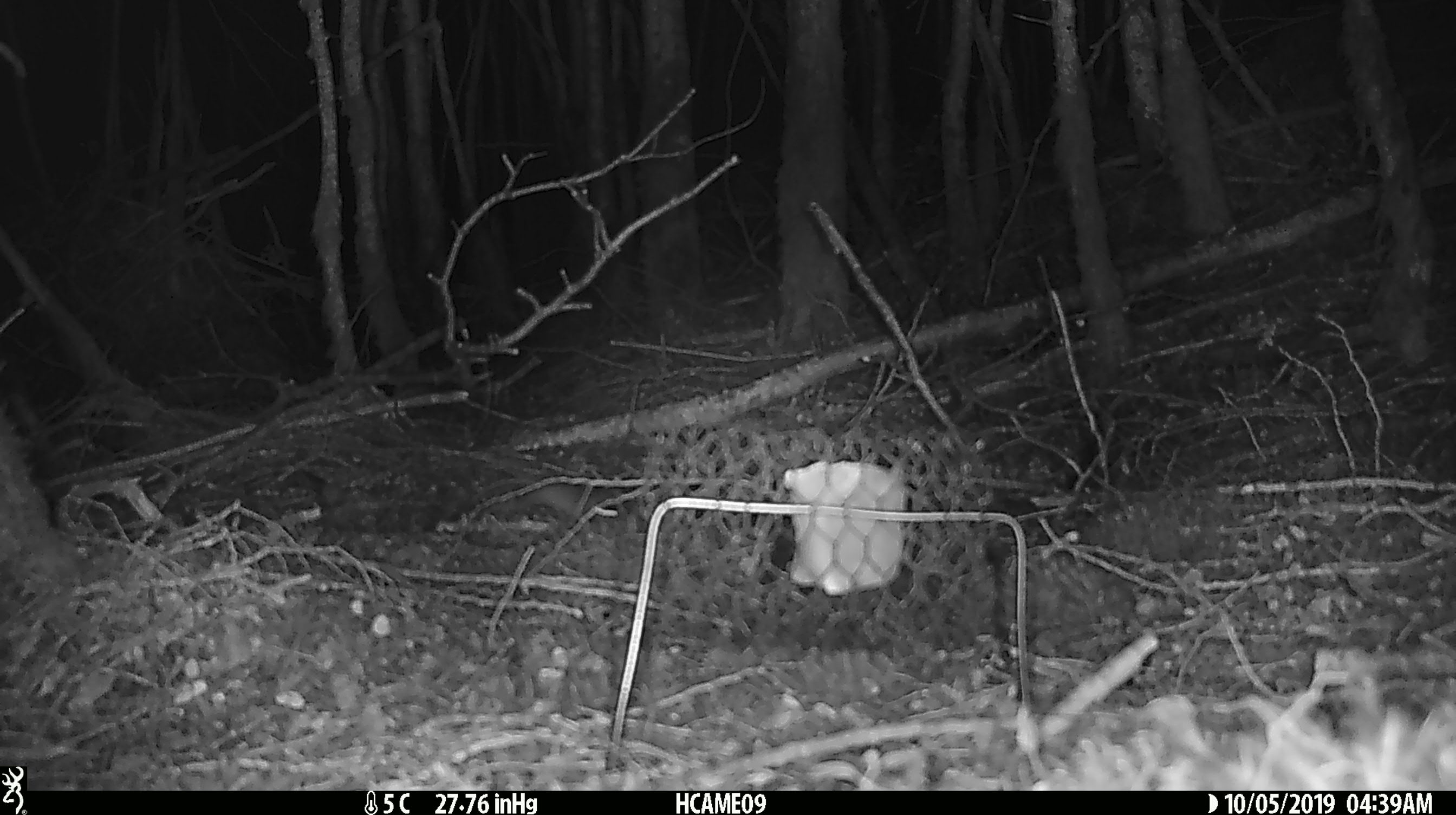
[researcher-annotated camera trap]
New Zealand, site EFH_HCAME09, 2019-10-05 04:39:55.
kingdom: Animalia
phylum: Chordata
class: Mammalia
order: Rodentia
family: Muridae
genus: Mus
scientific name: Mus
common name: mouse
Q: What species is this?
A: Mouse (Mus).